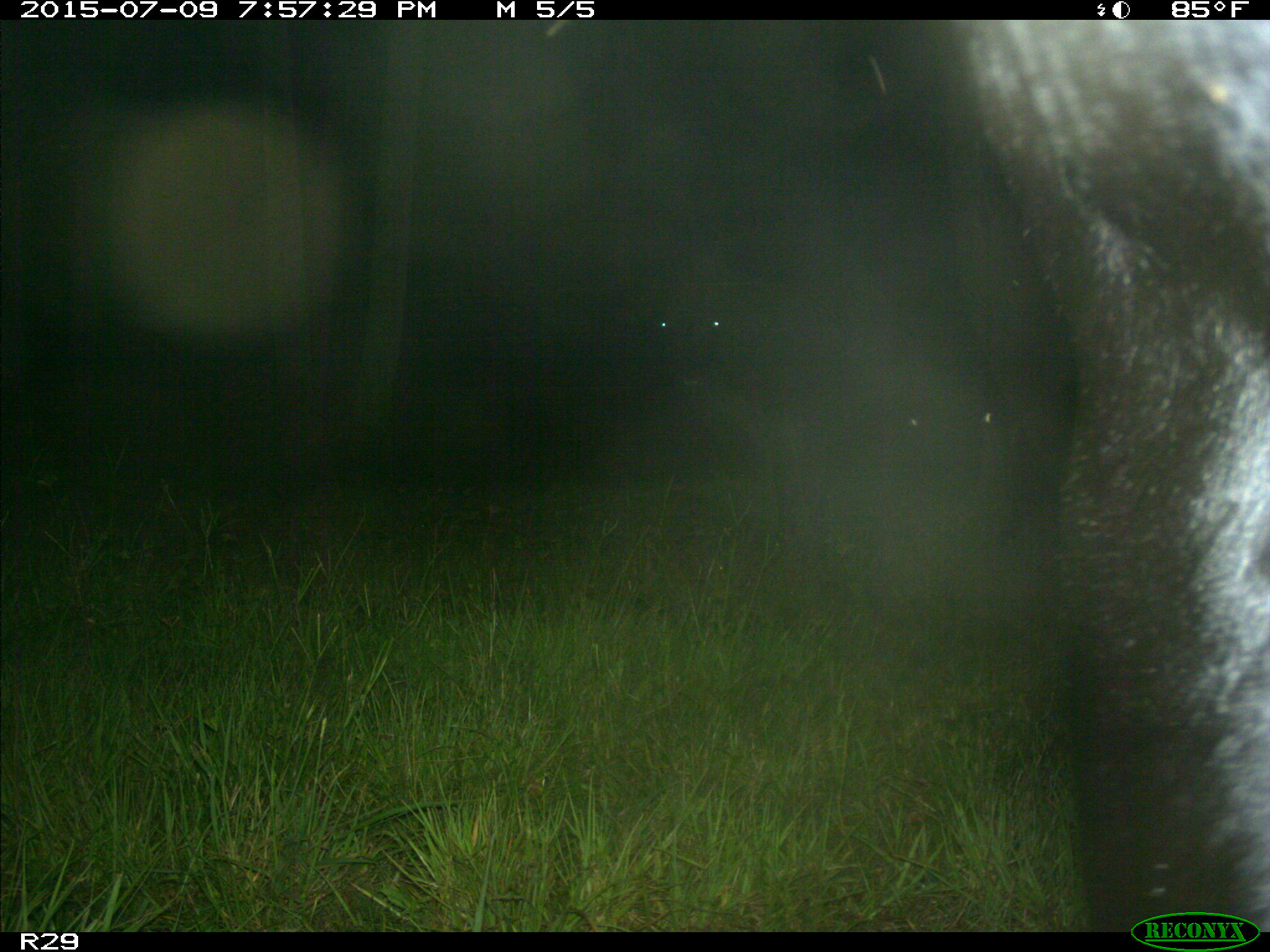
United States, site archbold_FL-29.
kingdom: Animalia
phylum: Chordata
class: Mammalia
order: Artiodactyla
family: Bovidae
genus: Bos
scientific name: Bos taurus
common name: domestic cow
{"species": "Bos taurus (domestic cow)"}